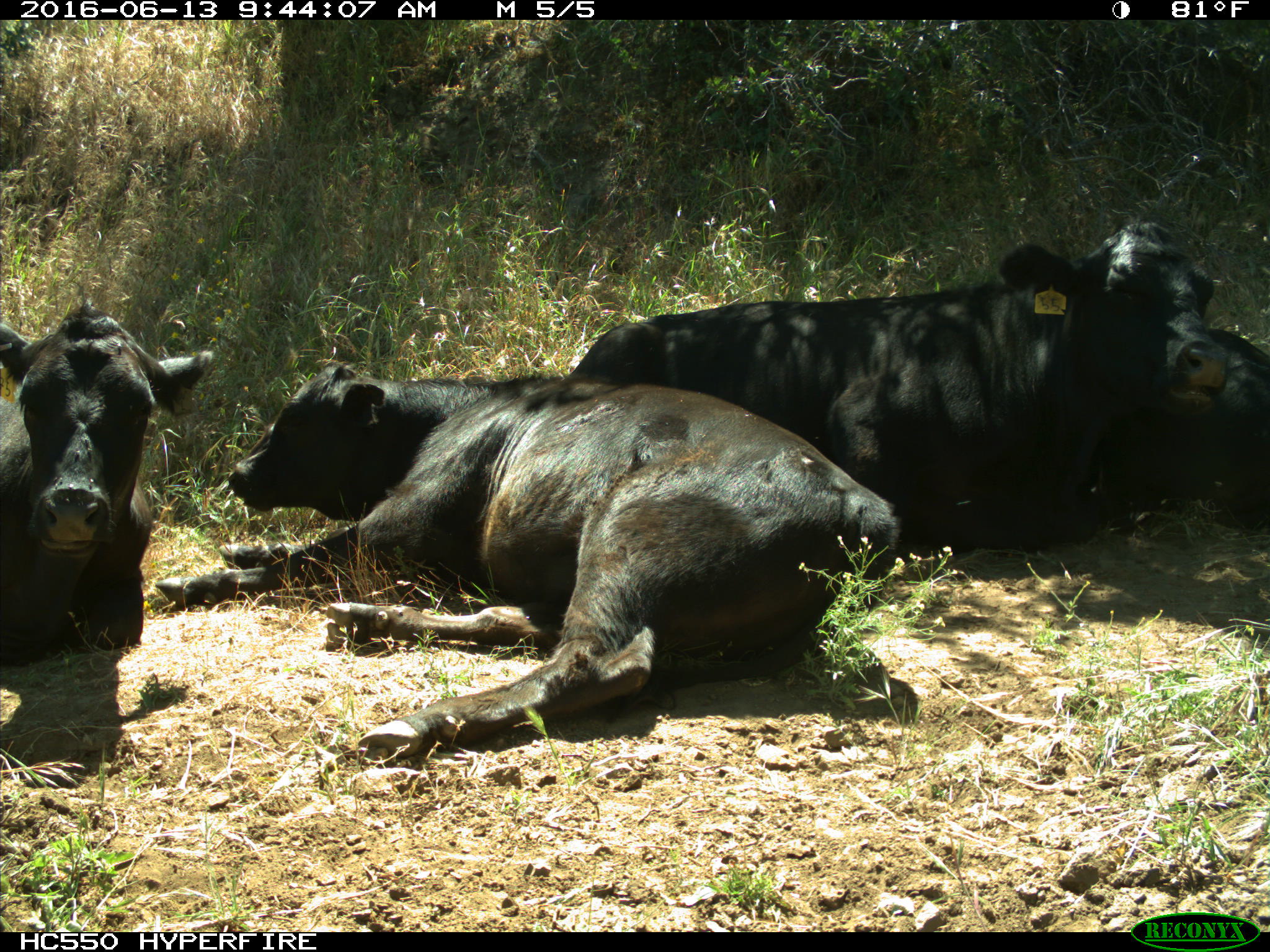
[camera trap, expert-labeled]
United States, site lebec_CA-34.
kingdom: Animalia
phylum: Chordata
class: Mammalia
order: Artiodactyla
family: Bovidae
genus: Bos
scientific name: Bos taurus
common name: domestic cow